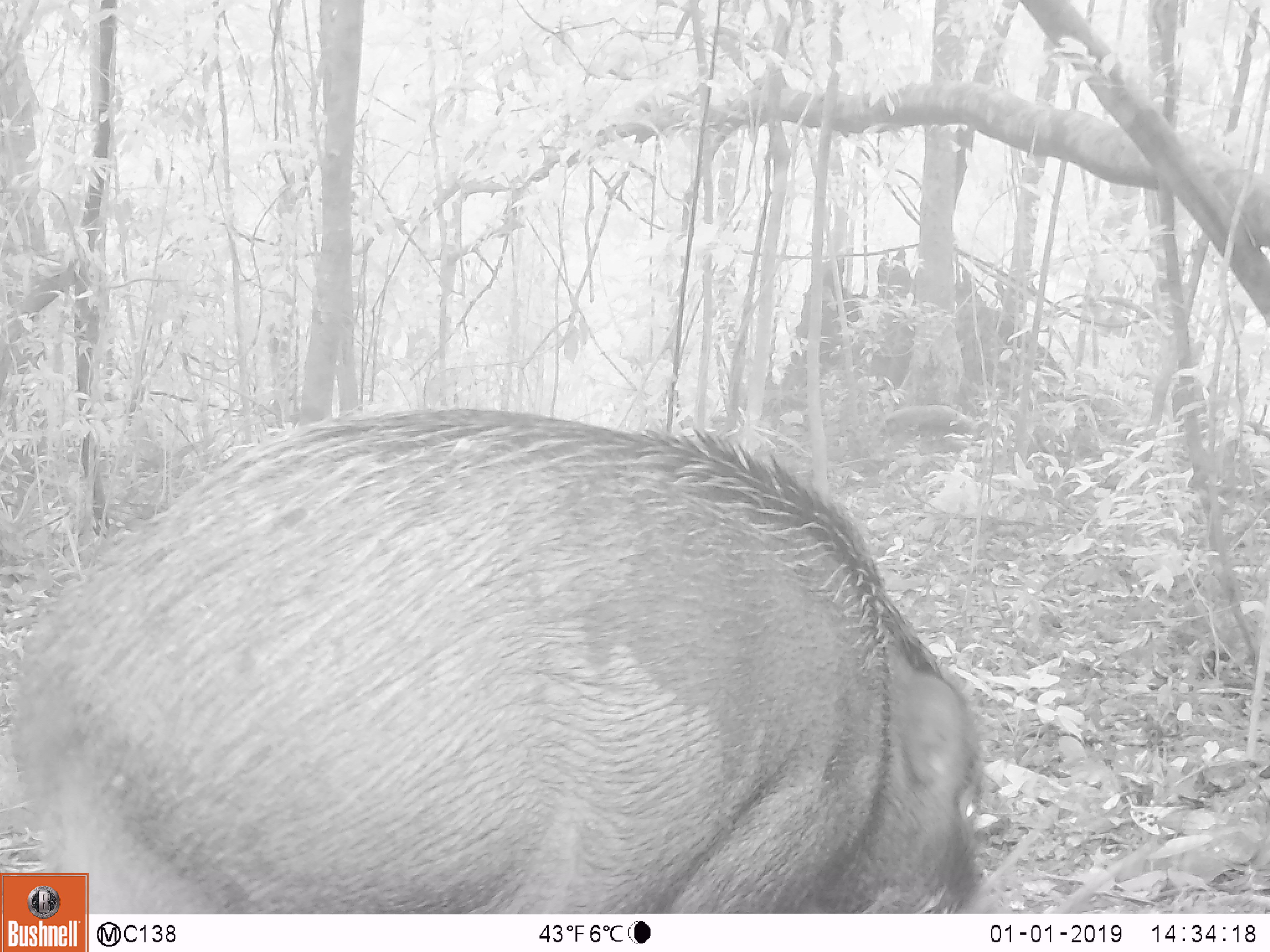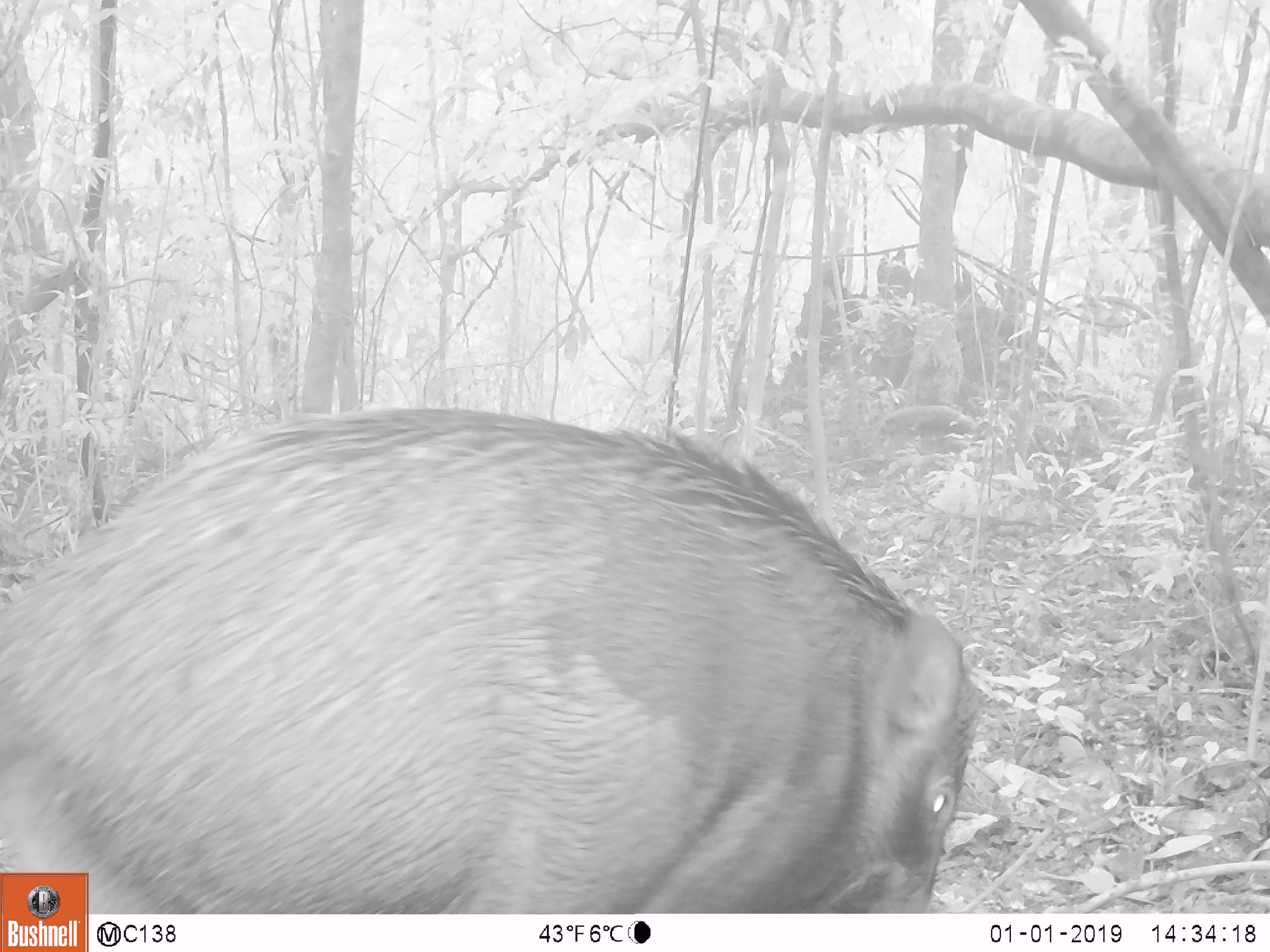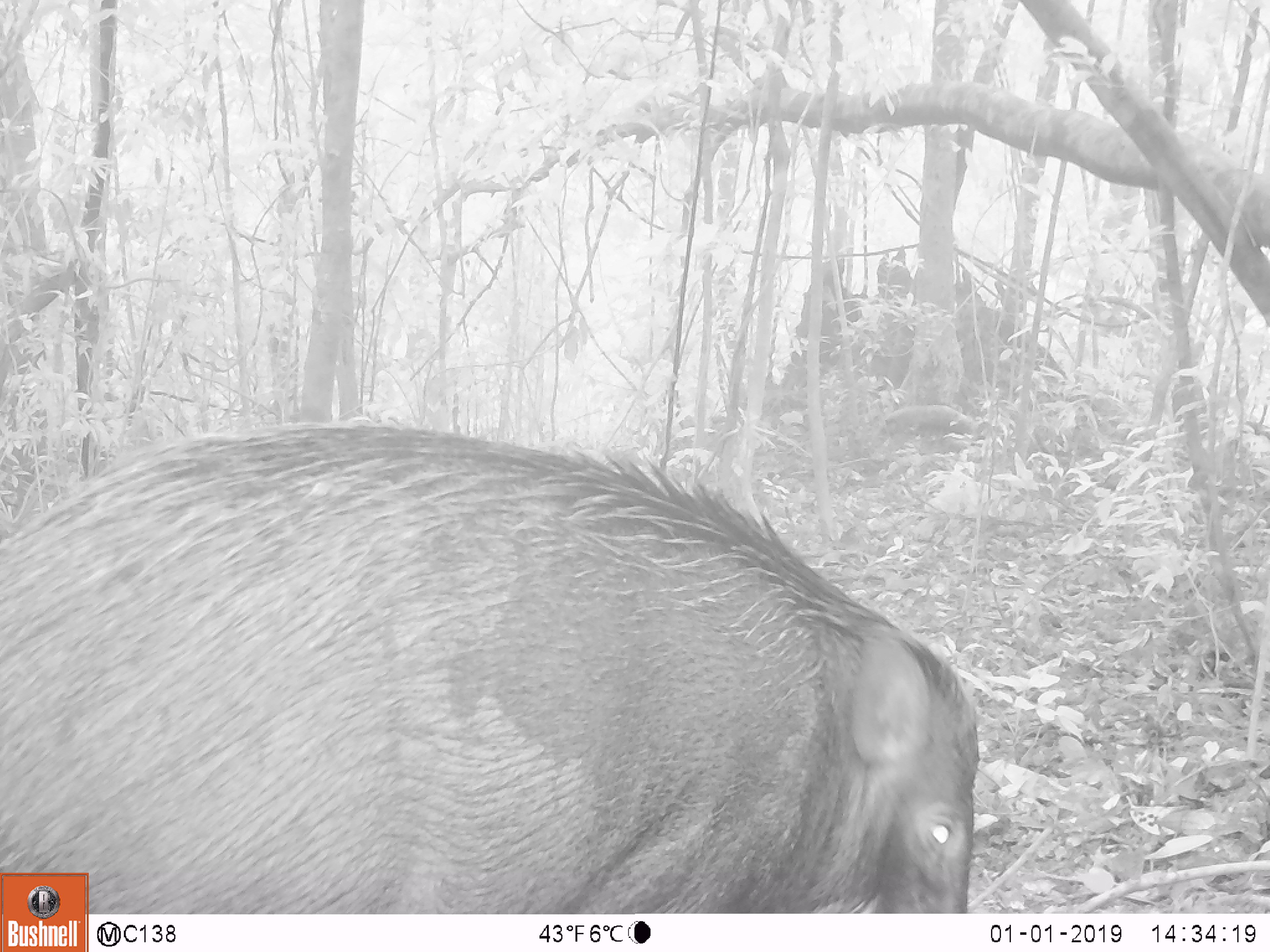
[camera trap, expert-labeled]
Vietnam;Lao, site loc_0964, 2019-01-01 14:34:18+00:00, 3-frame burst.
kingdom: Animalia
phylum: Chordata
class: Mammalia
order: Artiodactyla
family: Suidae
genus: Sus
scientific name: Sus scrofa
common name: eurasian wild pig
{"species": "eurasian wild pig (Sus scrofa)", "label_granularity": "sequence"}